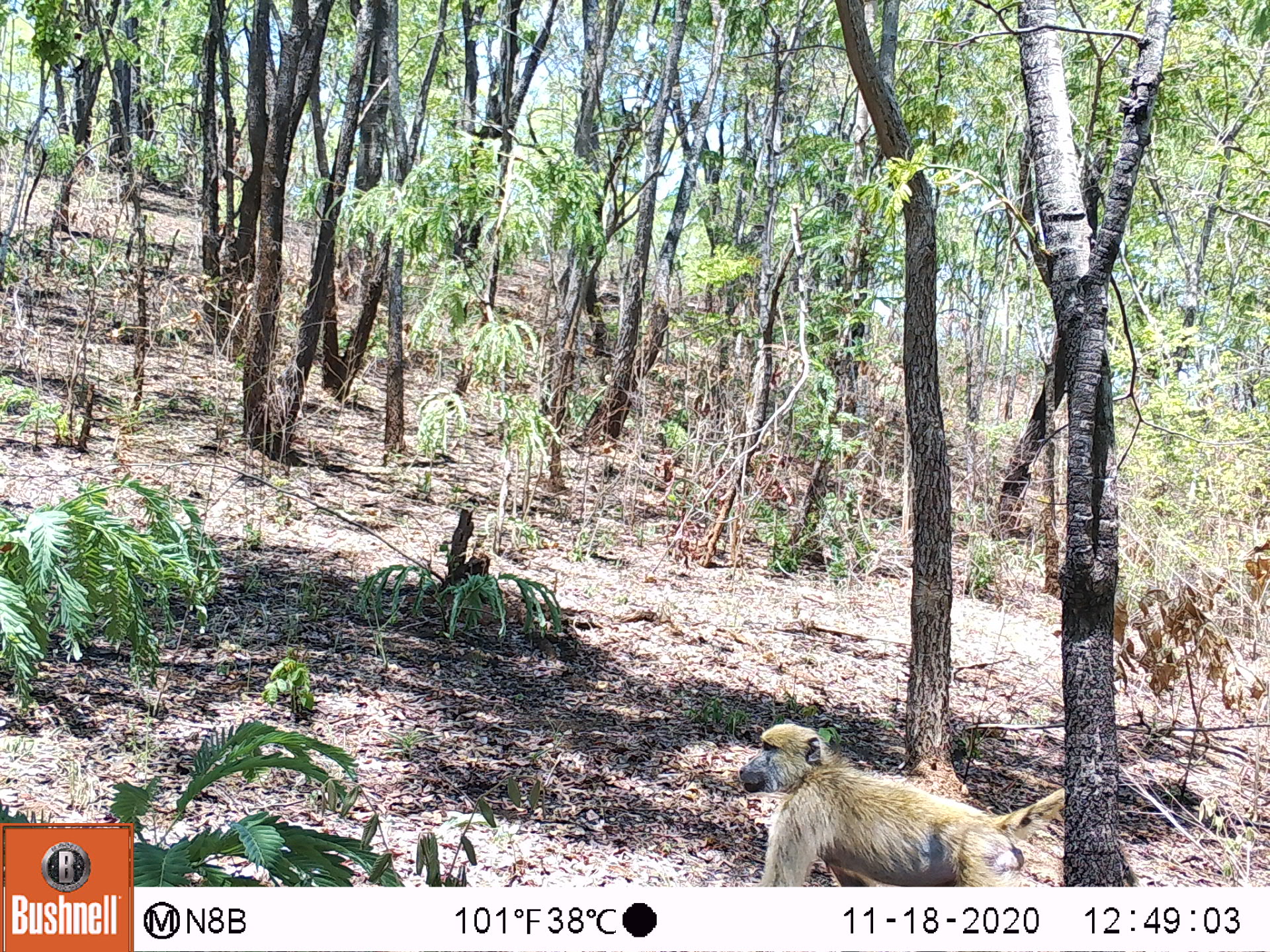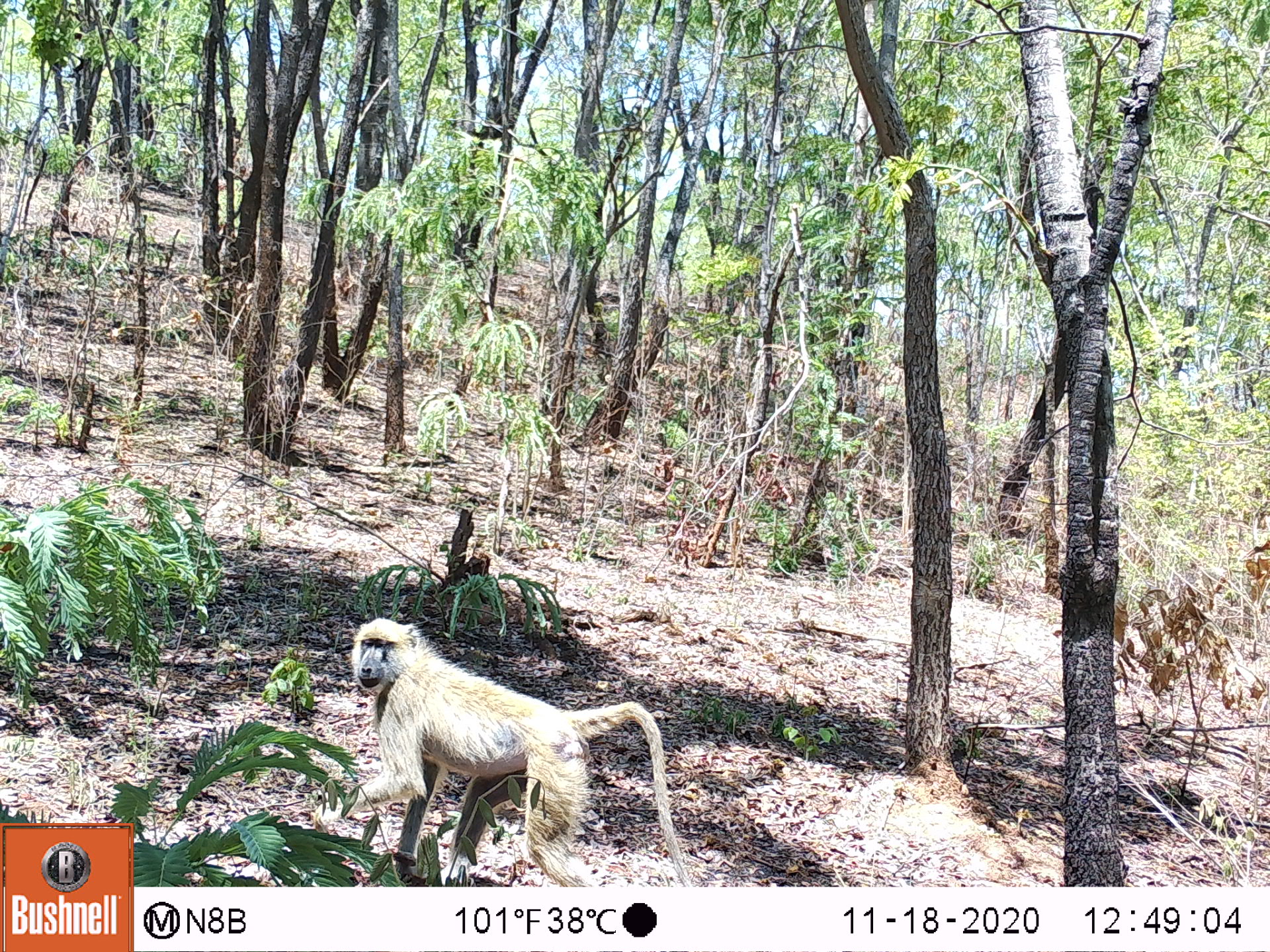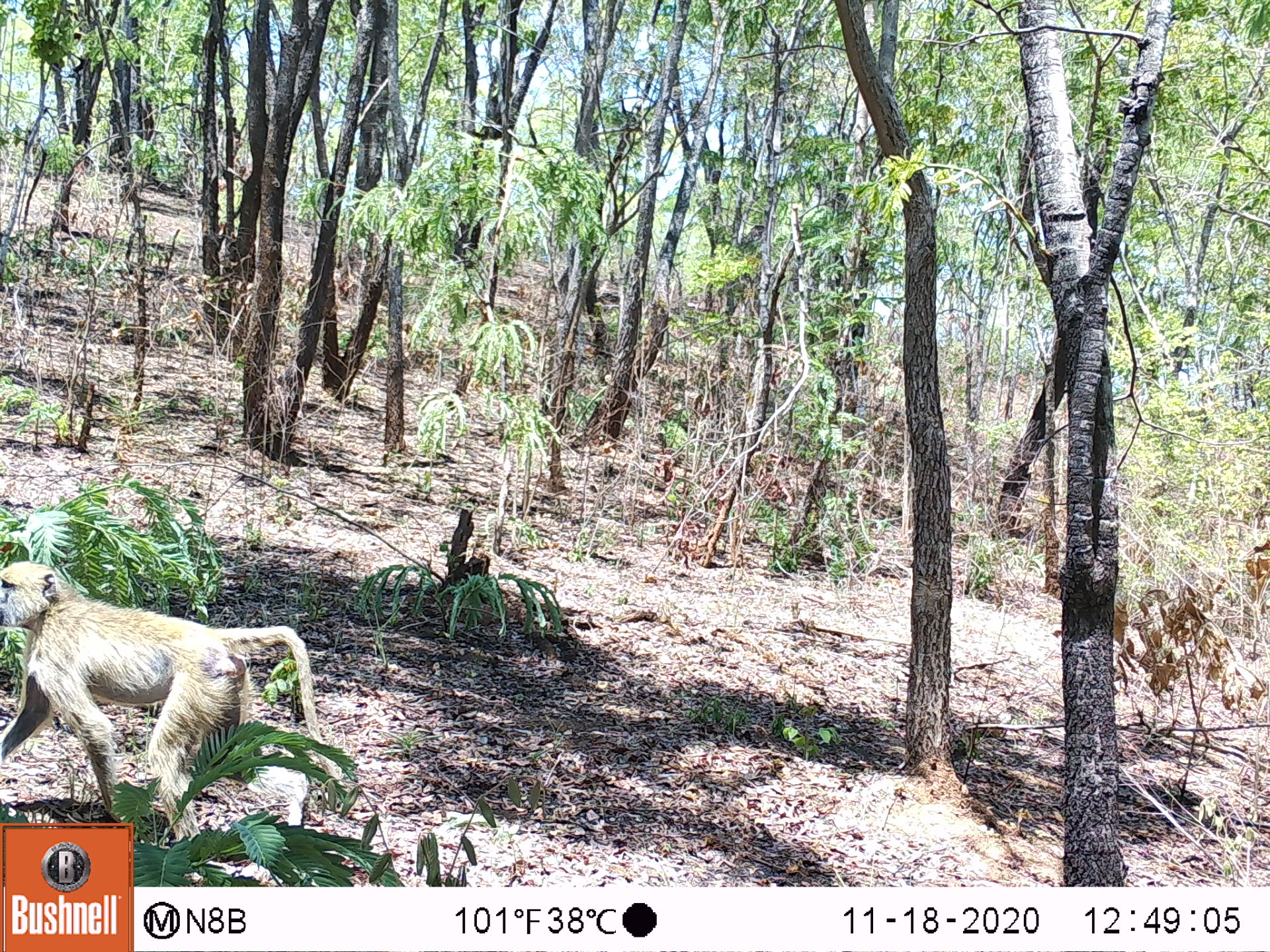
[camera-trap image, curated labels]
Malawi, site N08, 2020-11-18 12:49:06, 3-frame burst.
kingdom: Animalia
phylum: Chordata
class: Mammalia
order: Primates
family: Cercopithecidae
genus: Papio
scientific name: Papio cynocephalus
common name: yellow baboon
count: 1